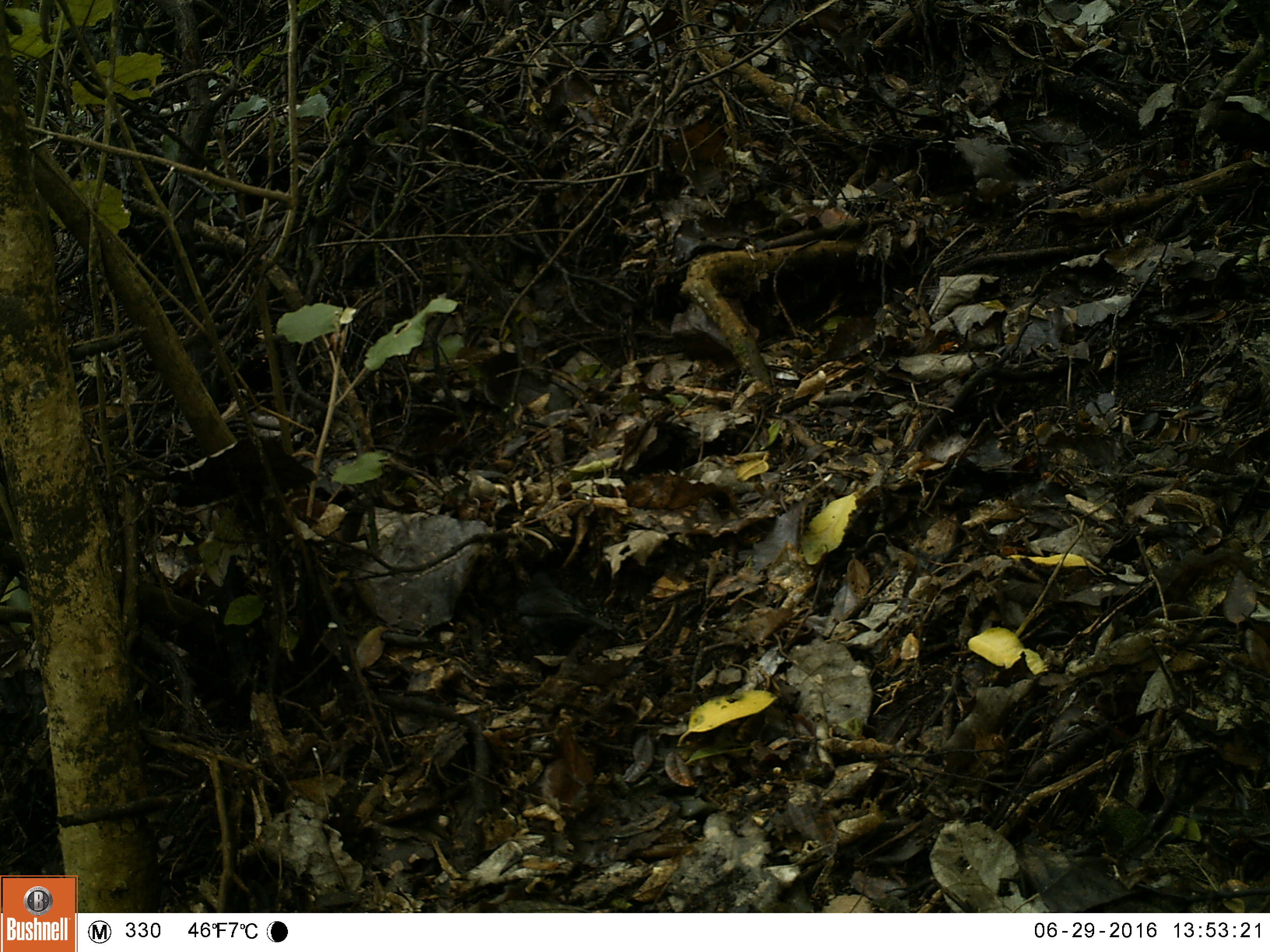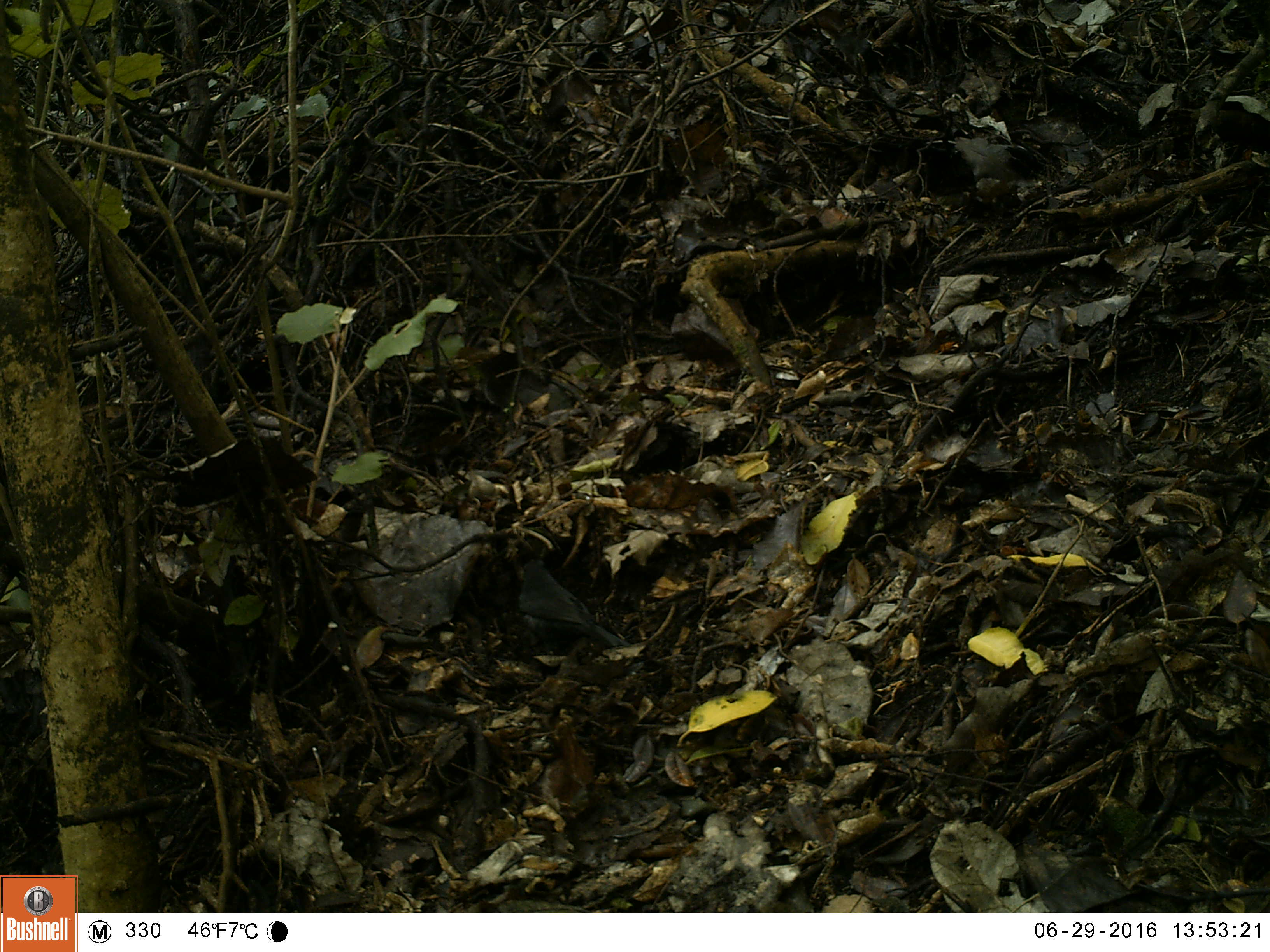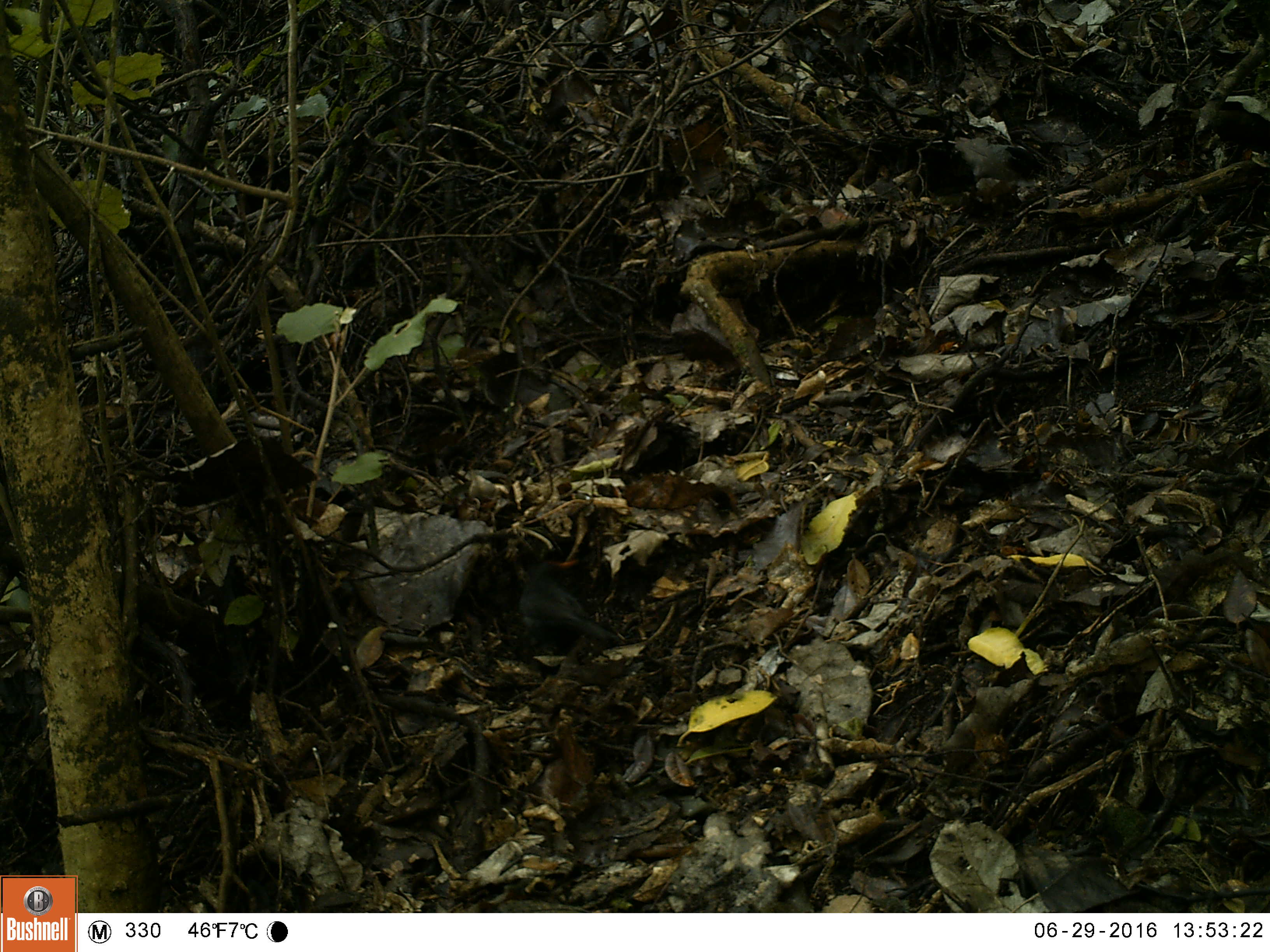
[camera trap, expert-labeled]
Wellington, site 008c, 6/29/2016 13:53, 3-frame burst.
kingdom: Animalia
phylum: Chordata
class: Aves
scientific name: Aves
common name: bird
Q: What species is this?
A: Bird (Aves).